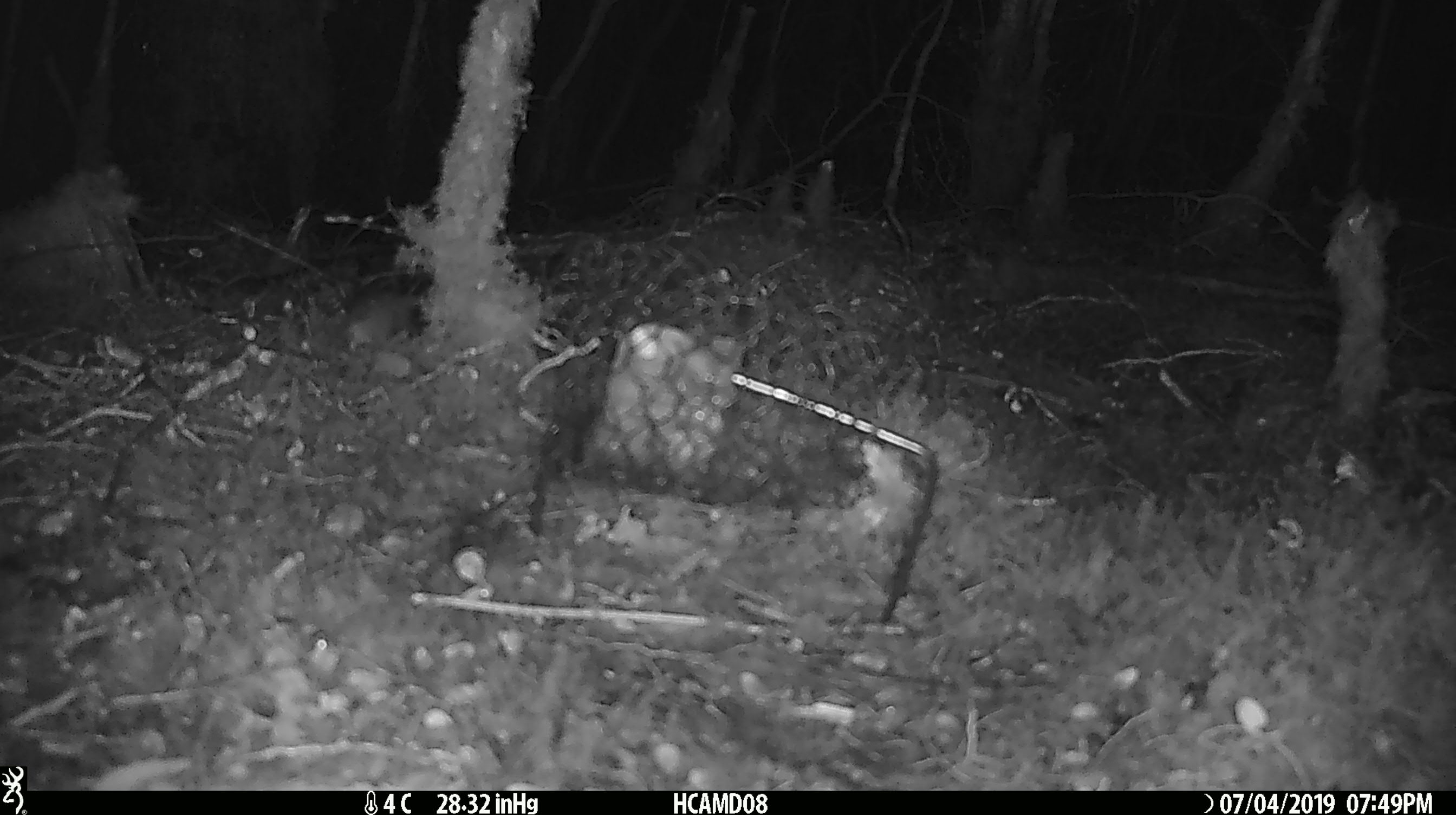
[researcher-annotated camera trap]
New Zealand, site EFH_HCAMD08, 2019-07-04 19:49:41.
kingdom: Animalia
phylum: Chordata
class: Mammalia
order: Rodentia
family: Muridae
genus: Mus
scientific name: Mus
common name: mouse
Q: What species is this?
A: Mouse (Mus).